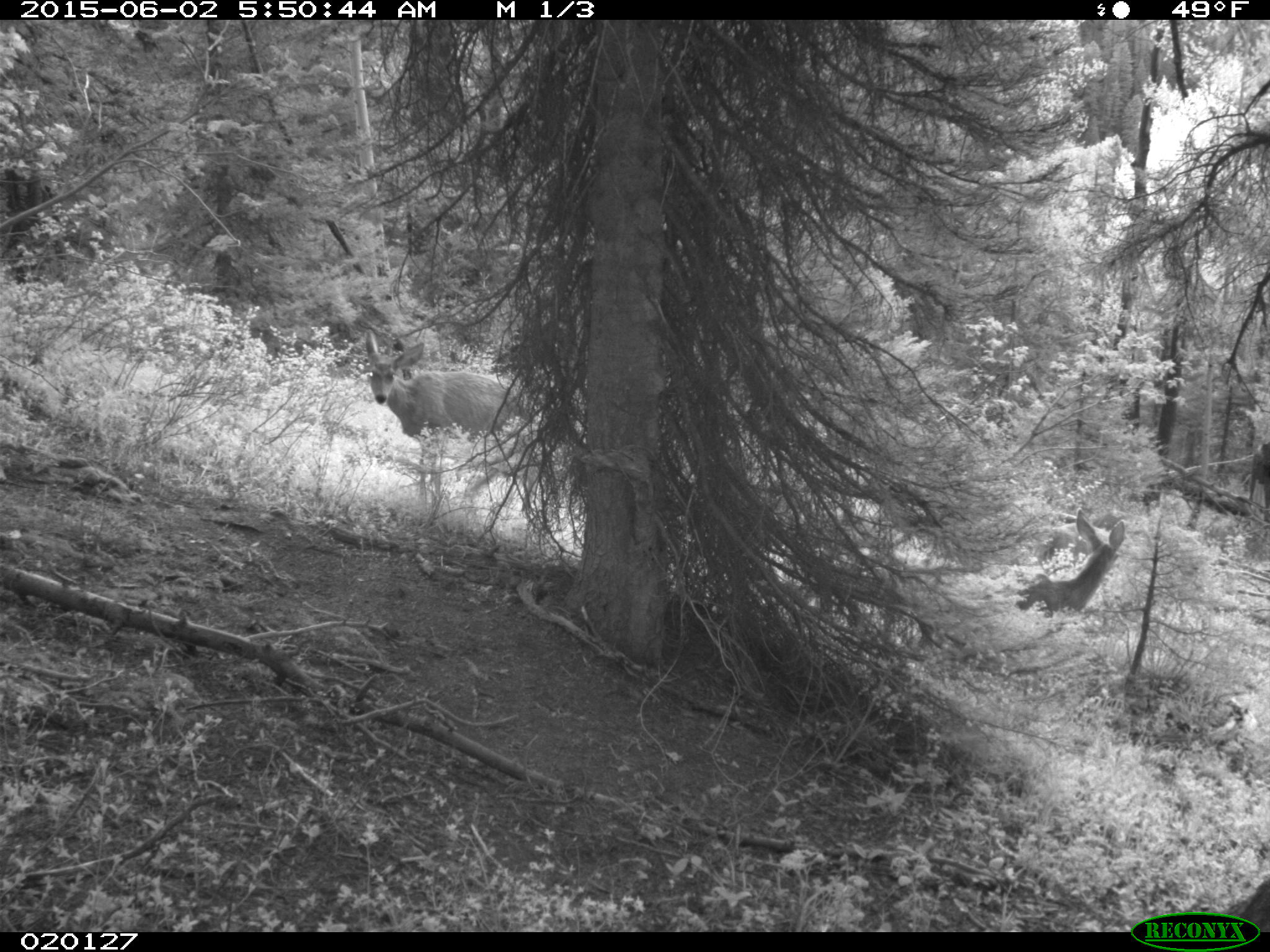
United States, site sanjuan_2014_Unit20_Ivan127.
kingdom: Animalia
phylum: Chordata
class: Mammalia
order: Artiodactyla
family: Cervidae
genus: Odocoileus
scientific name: Odocoileus hemionus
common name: mule deer